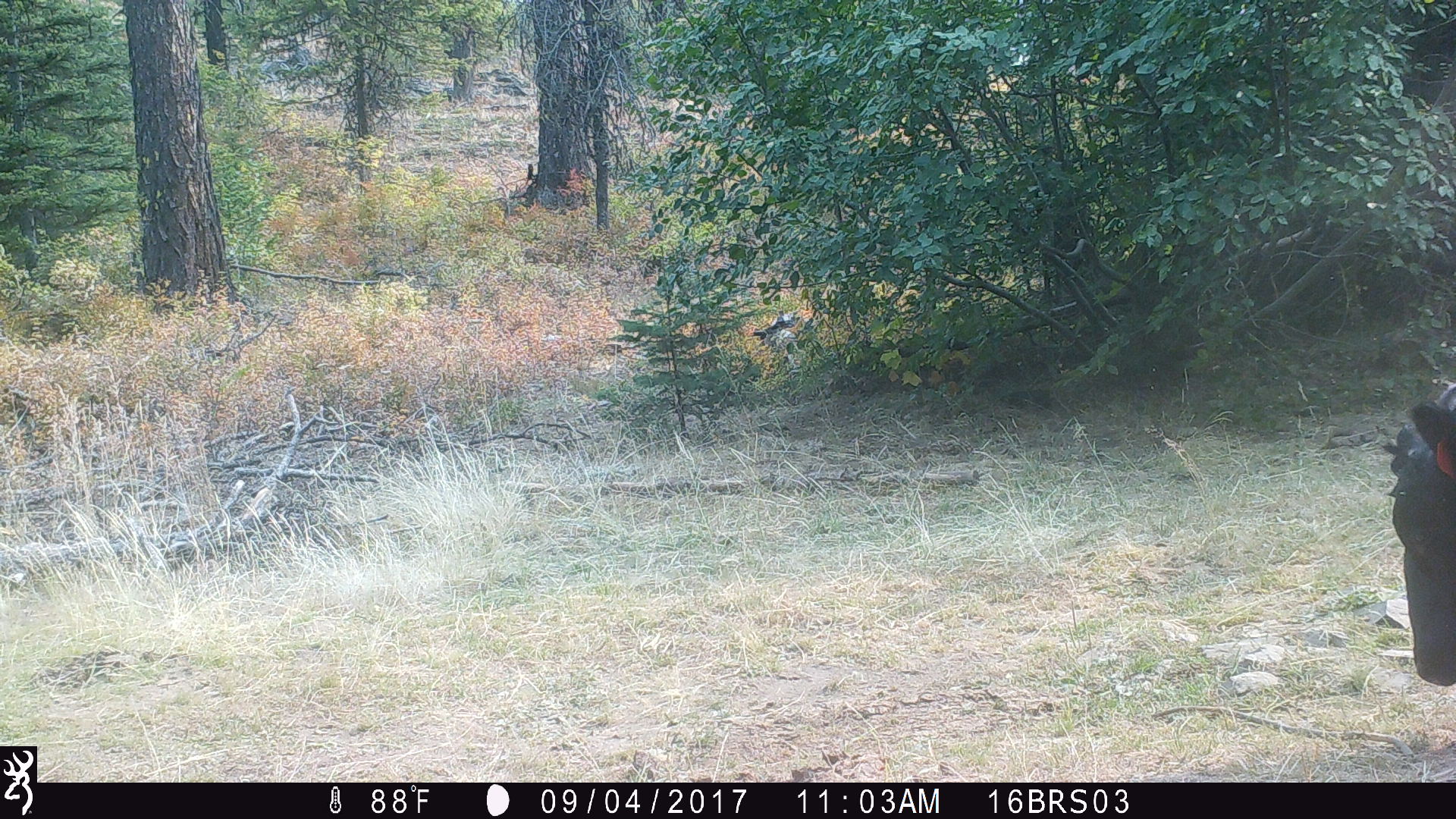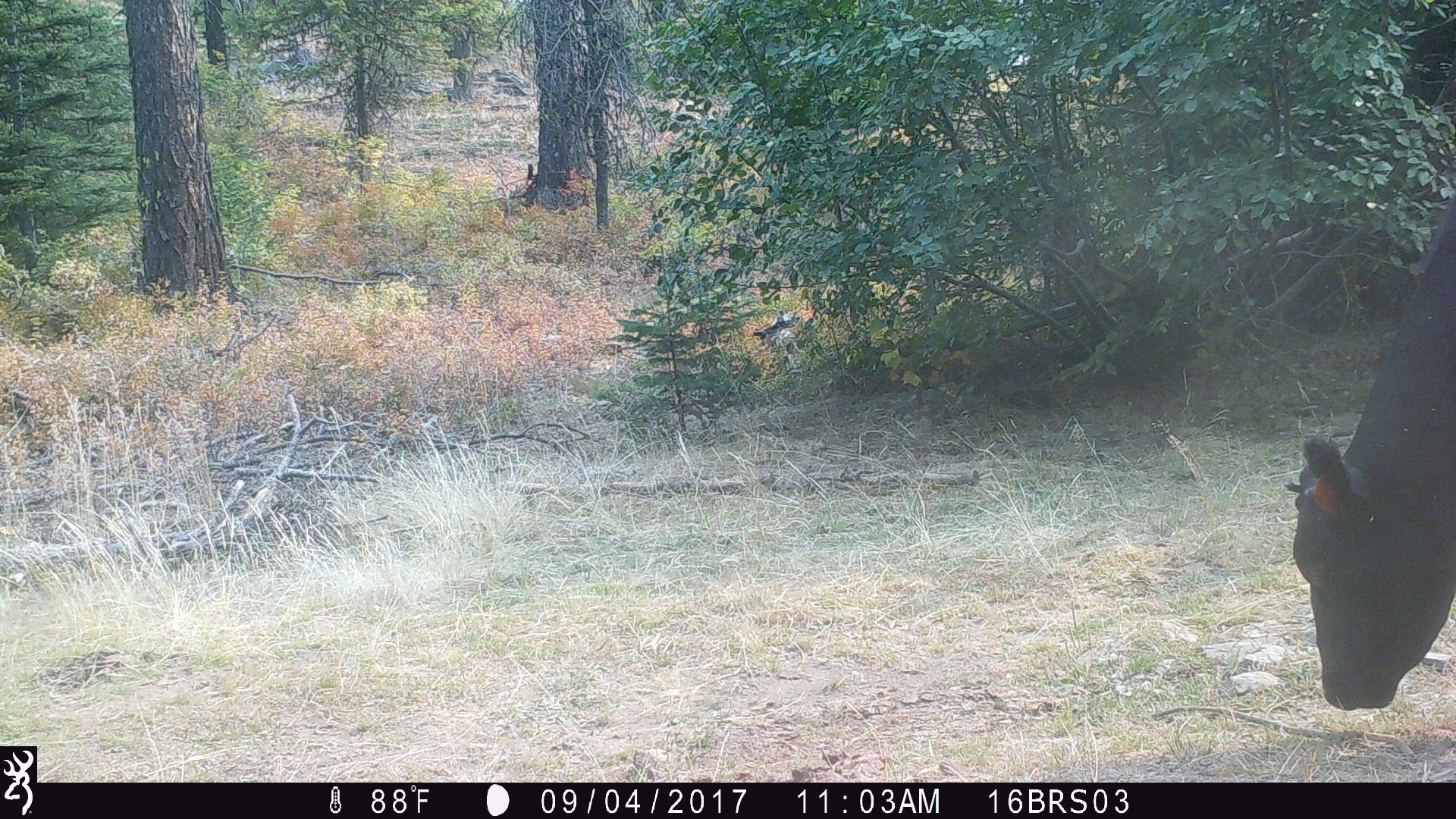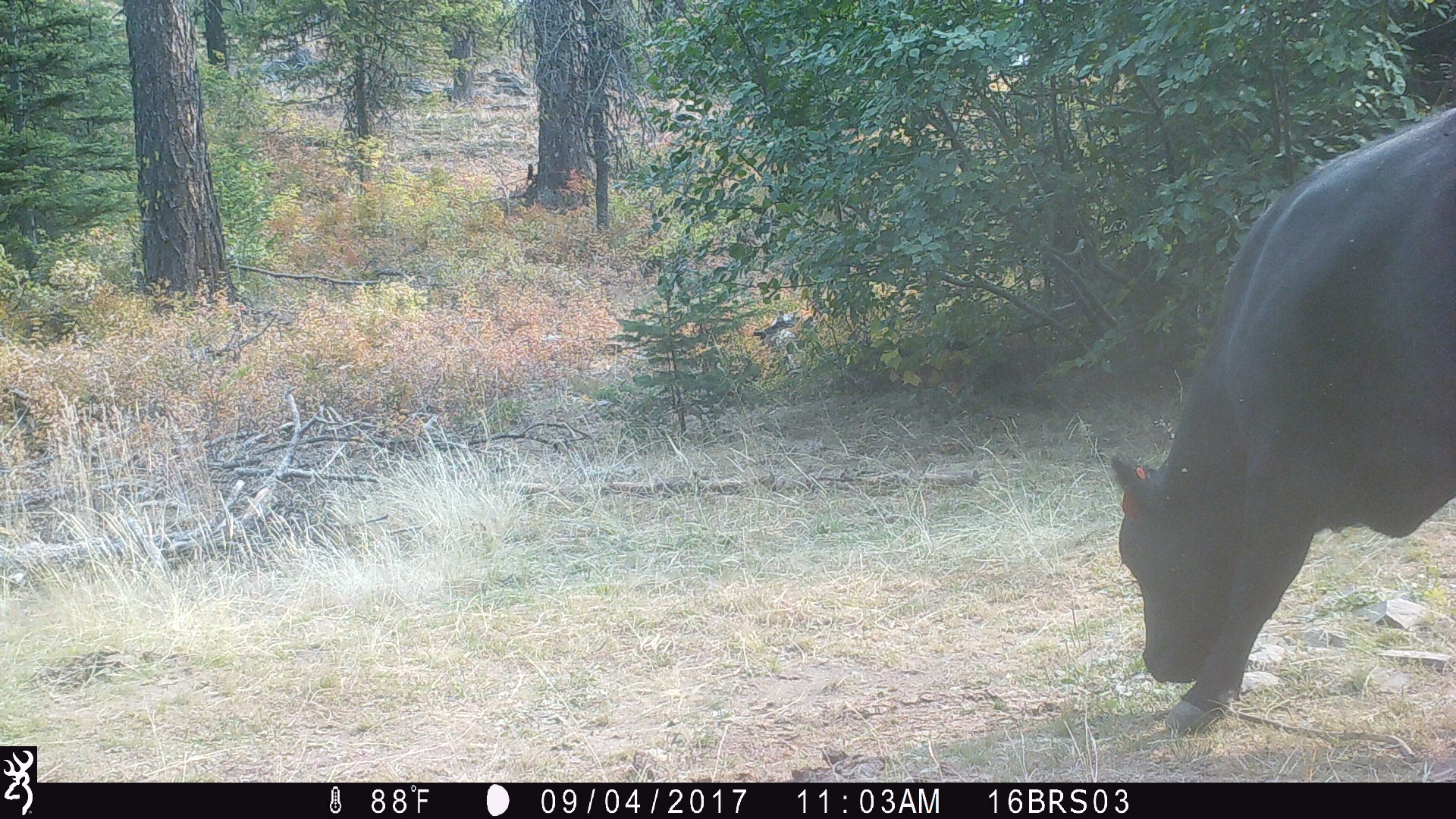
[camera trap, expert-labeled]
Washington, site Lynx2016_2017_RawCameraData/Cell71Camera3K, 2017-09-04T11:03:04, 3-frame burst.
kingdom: Animalia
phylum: Chordata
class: Mammalia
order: Artiodactyla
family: Bovidae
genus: Bos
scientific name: Bos taurus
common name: domestic cattle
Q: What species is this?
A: Domestic cattle (Bos taurus).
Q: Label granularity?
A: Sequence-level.